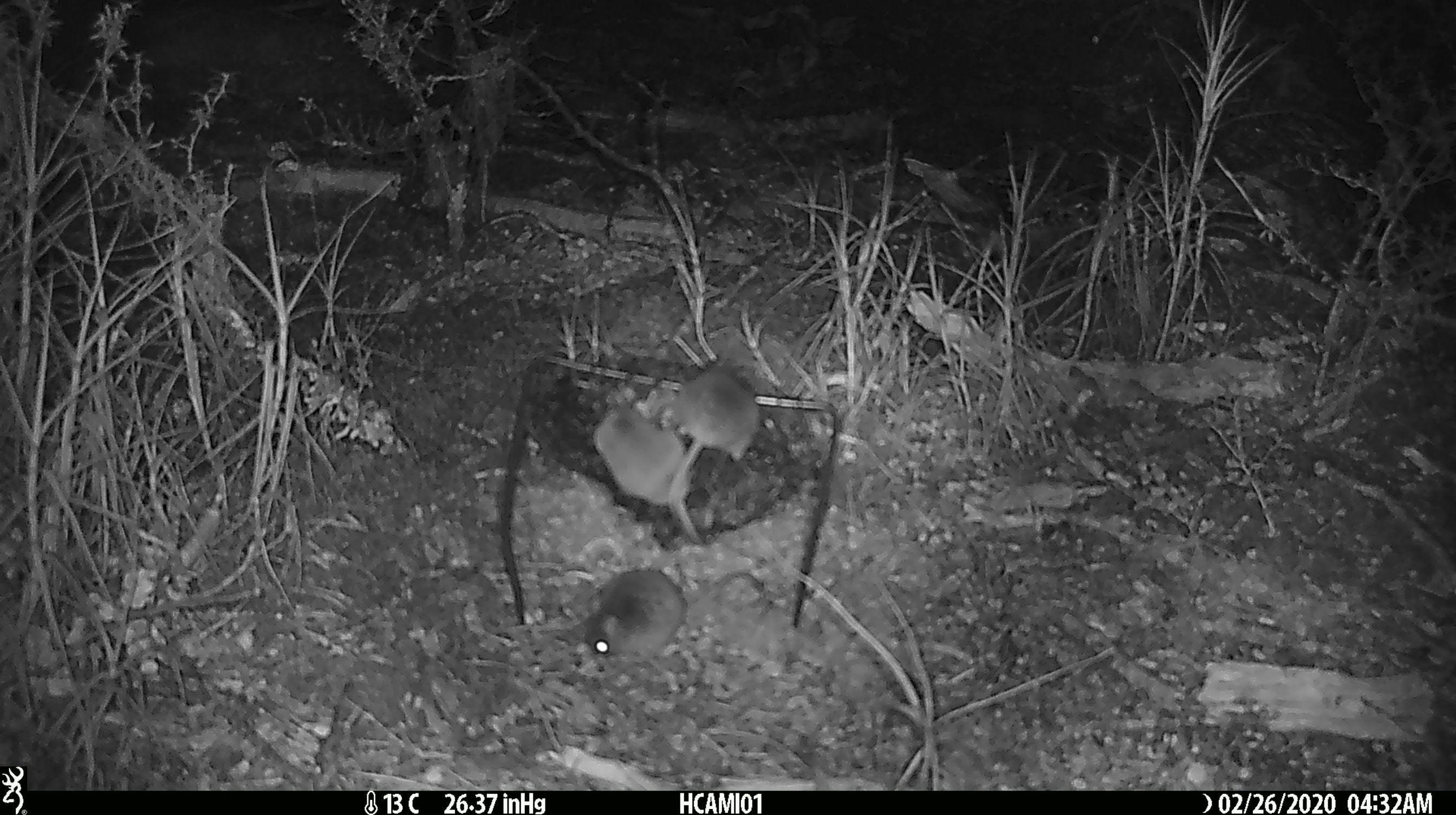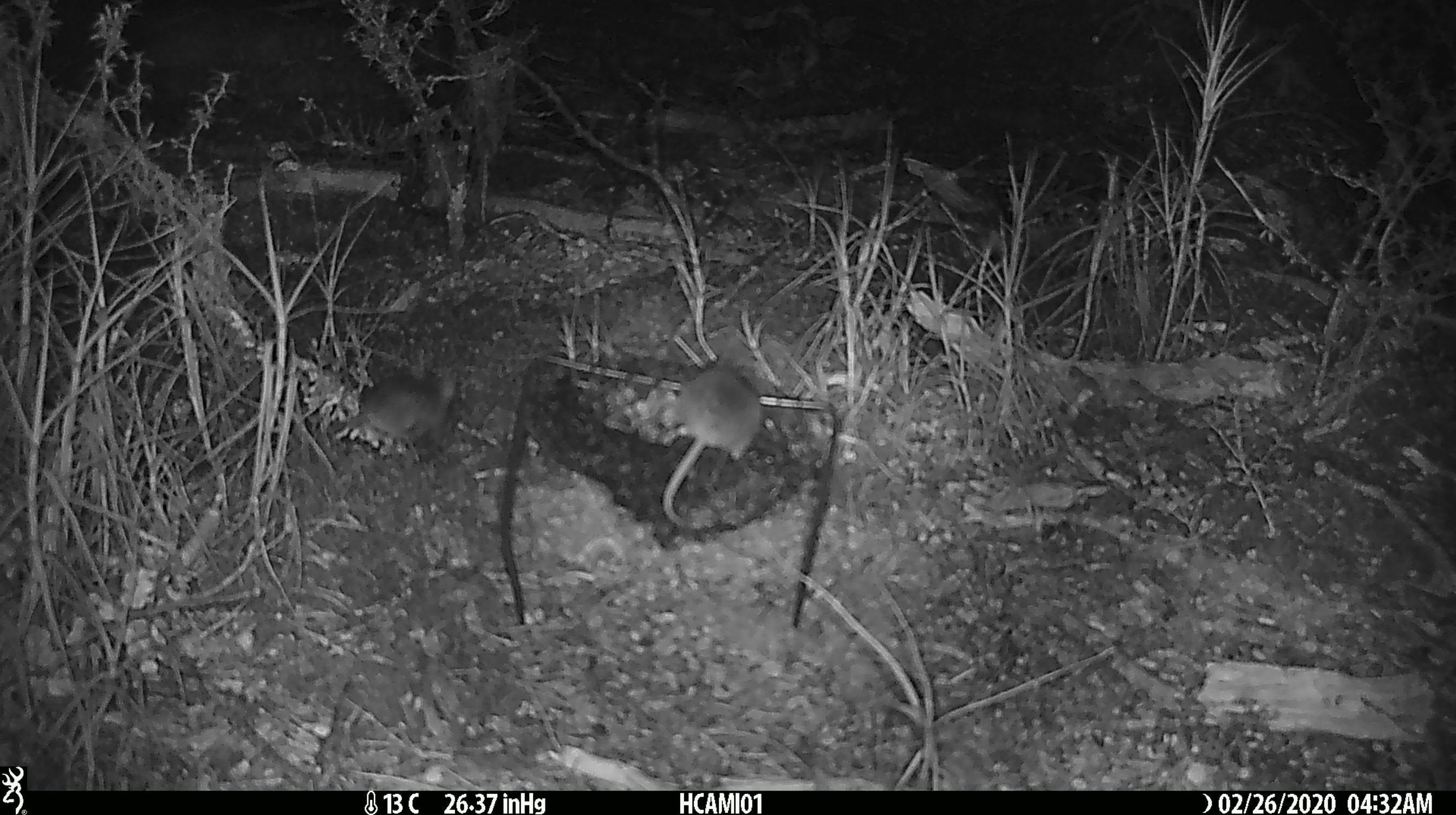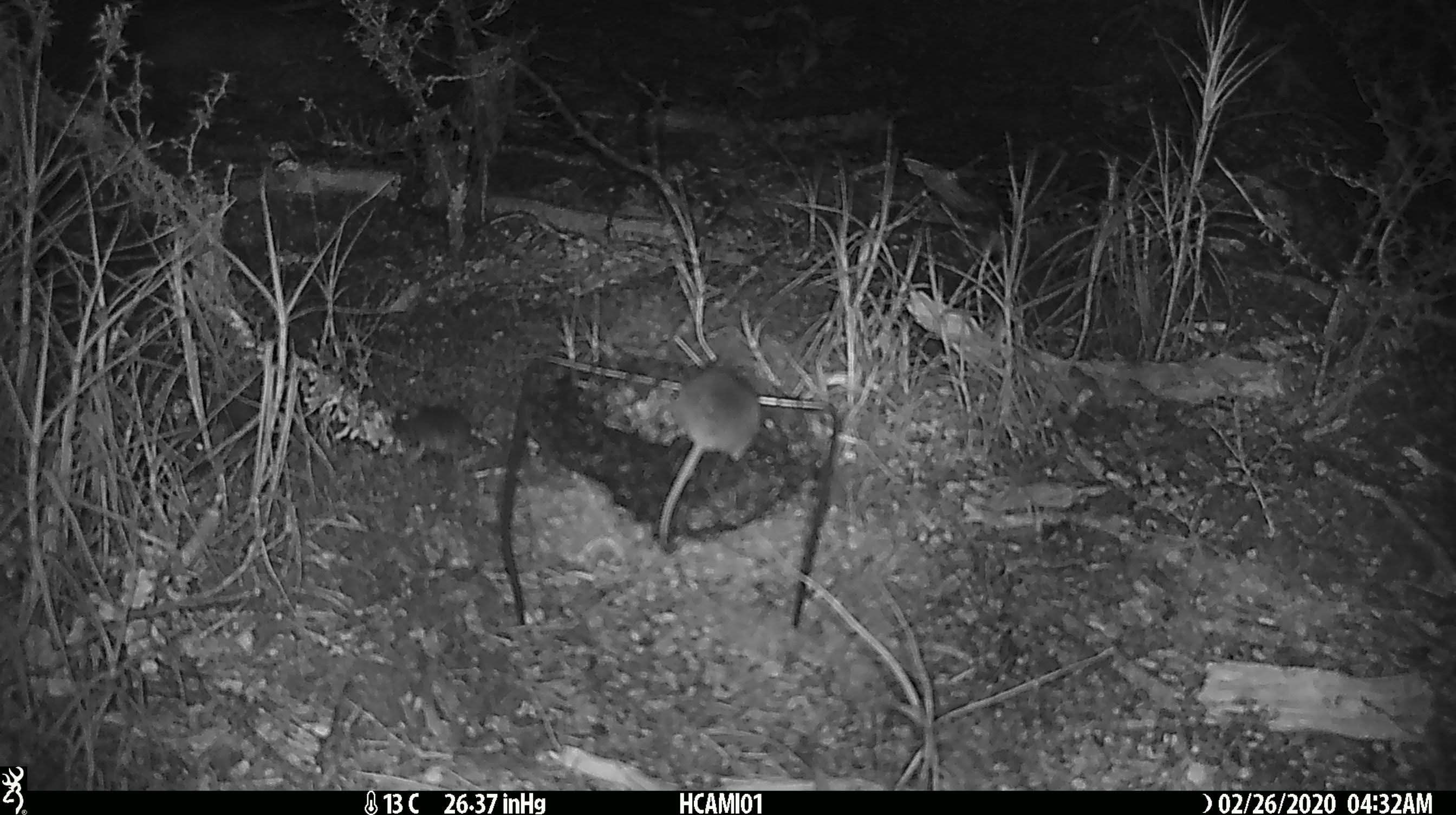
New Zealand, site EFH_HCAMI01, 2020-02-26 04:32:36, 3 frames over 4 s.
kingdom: Animalia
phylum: Chordata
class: Mammalia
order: Rodentia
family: Muridae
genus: Mus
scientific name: Mus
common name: mouse